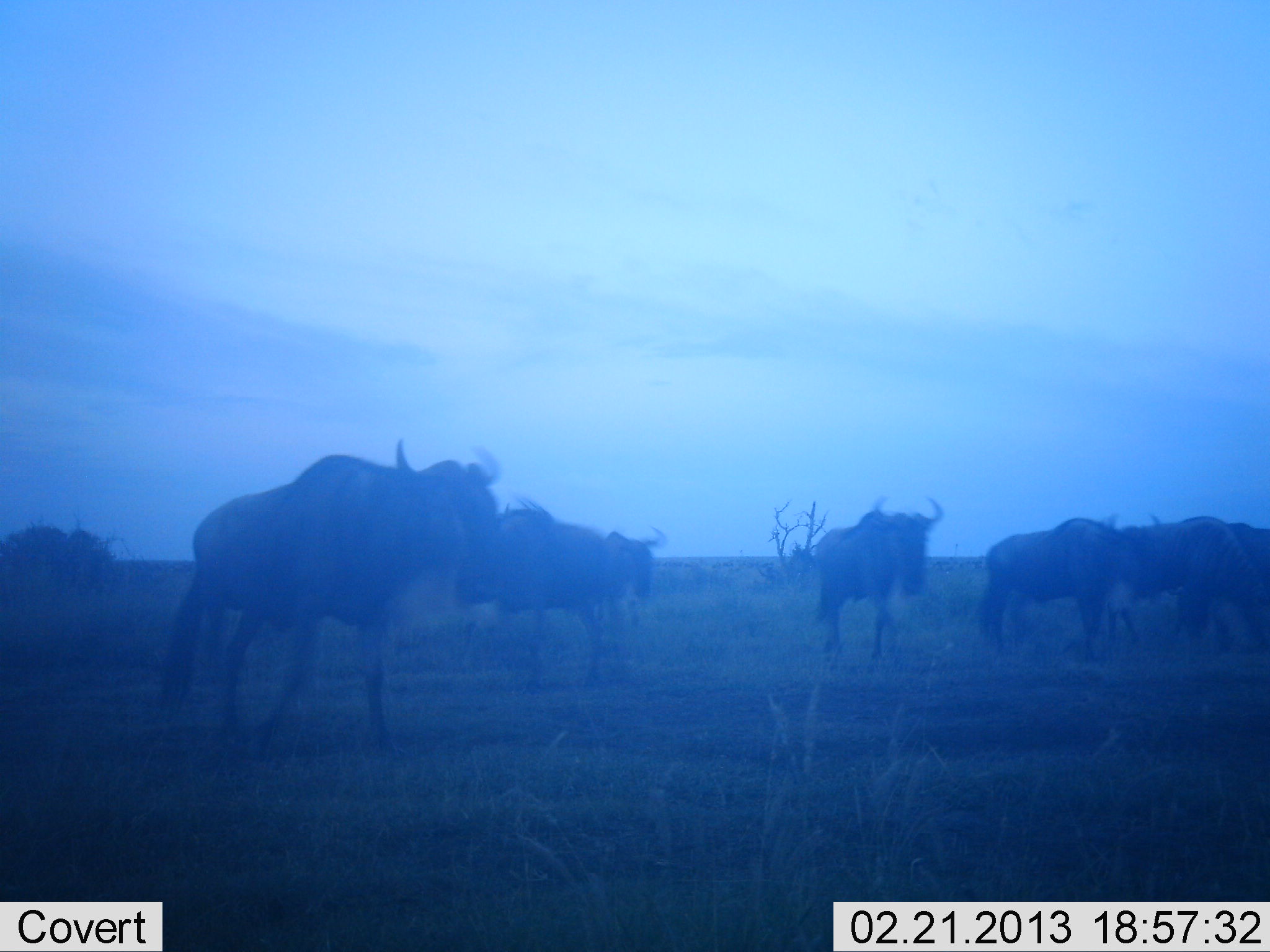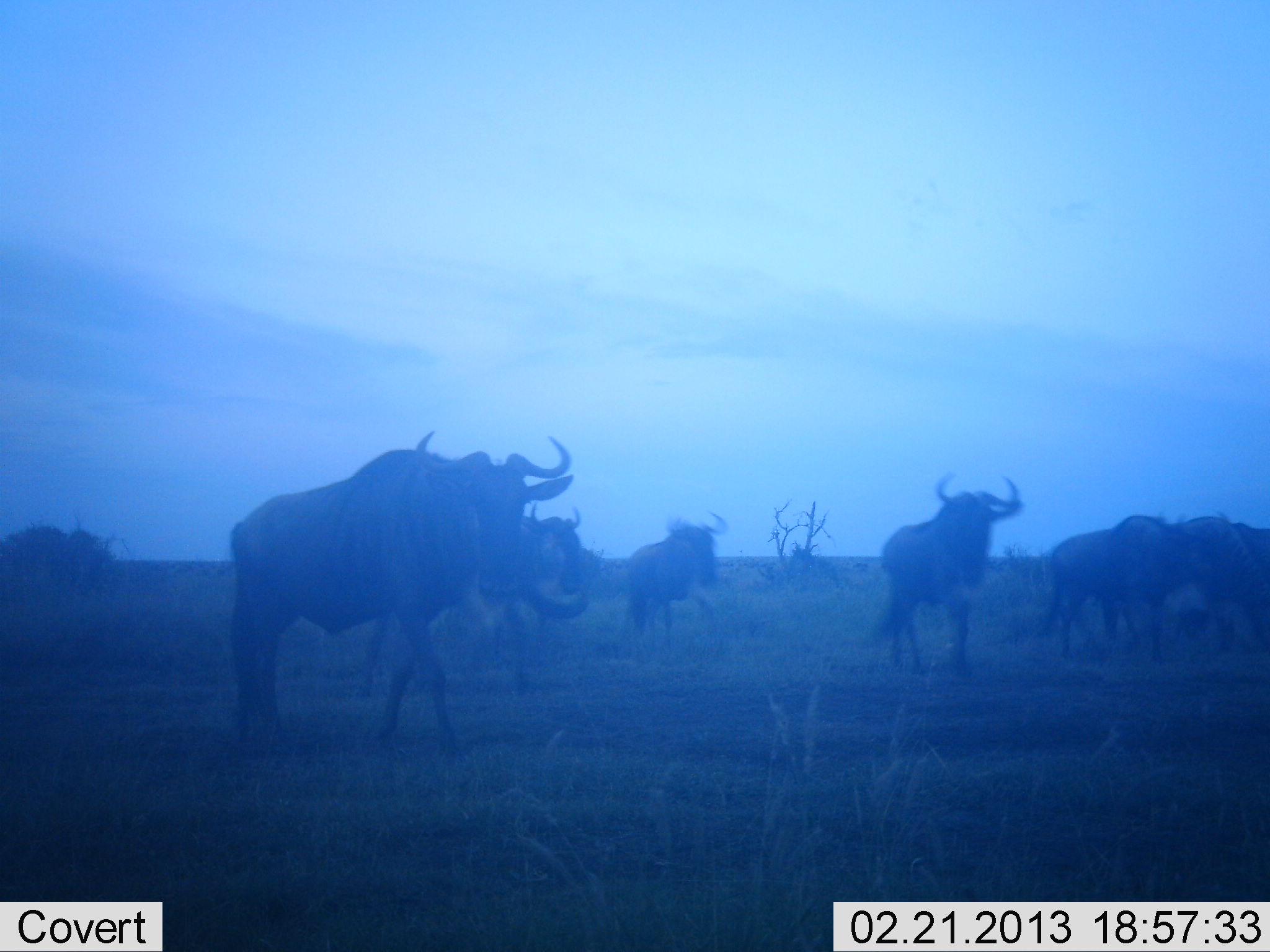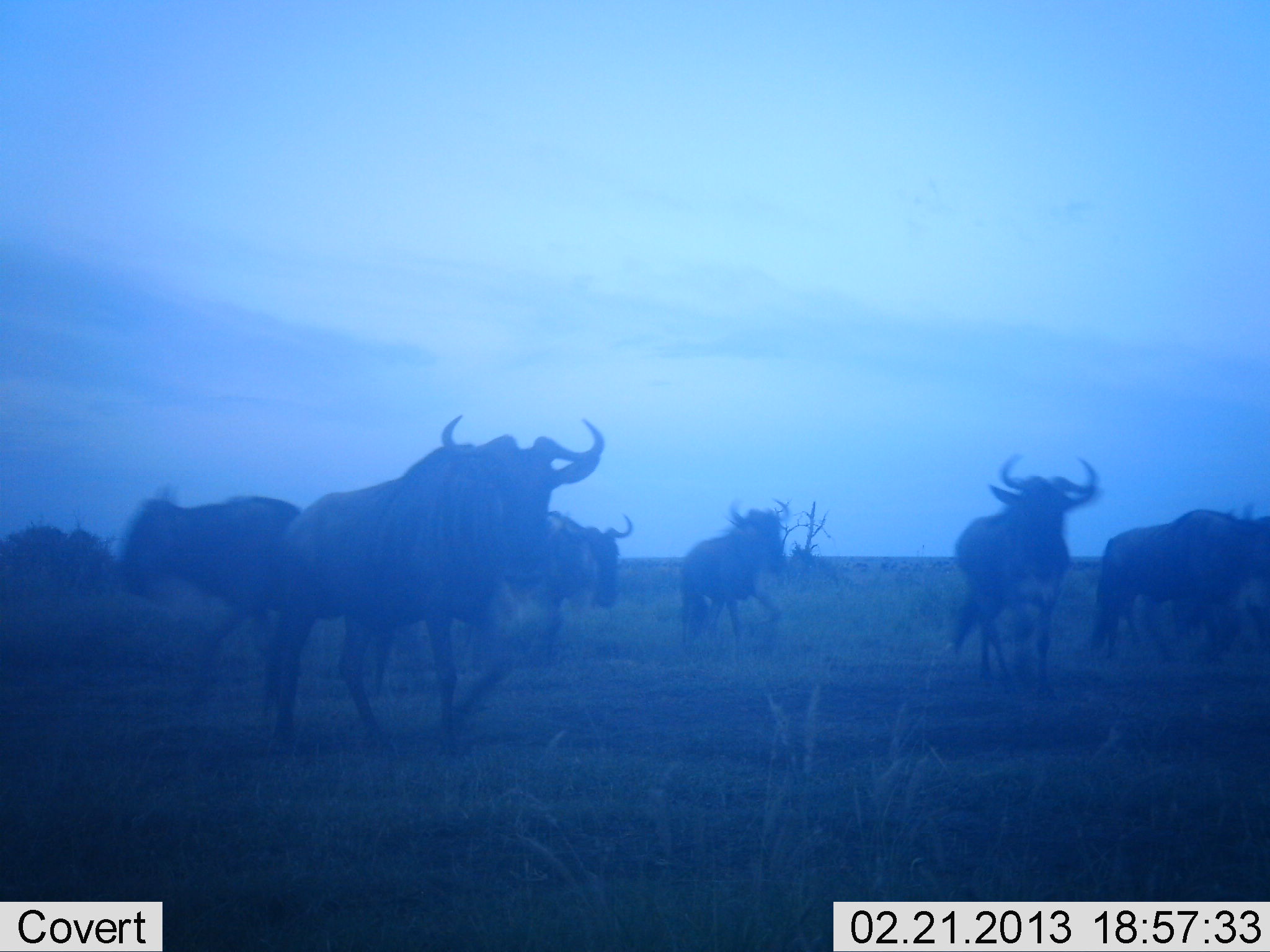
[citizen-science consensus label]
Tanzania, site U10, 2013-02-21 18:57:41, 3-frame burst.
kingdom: Animalia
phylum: Chordata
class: Mammalia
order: Artiodactyla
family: Bovidae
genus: Connochaetes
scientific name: Connochaetes taurinus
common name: blue wildebeest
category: wildebeest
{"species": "wildebeest (blue wildebeest) (Connochaetes taurinus)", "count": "7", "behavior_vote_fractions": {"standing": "15%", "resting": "0%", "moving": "97%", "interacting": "3%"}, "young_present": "0%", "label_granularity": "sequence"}